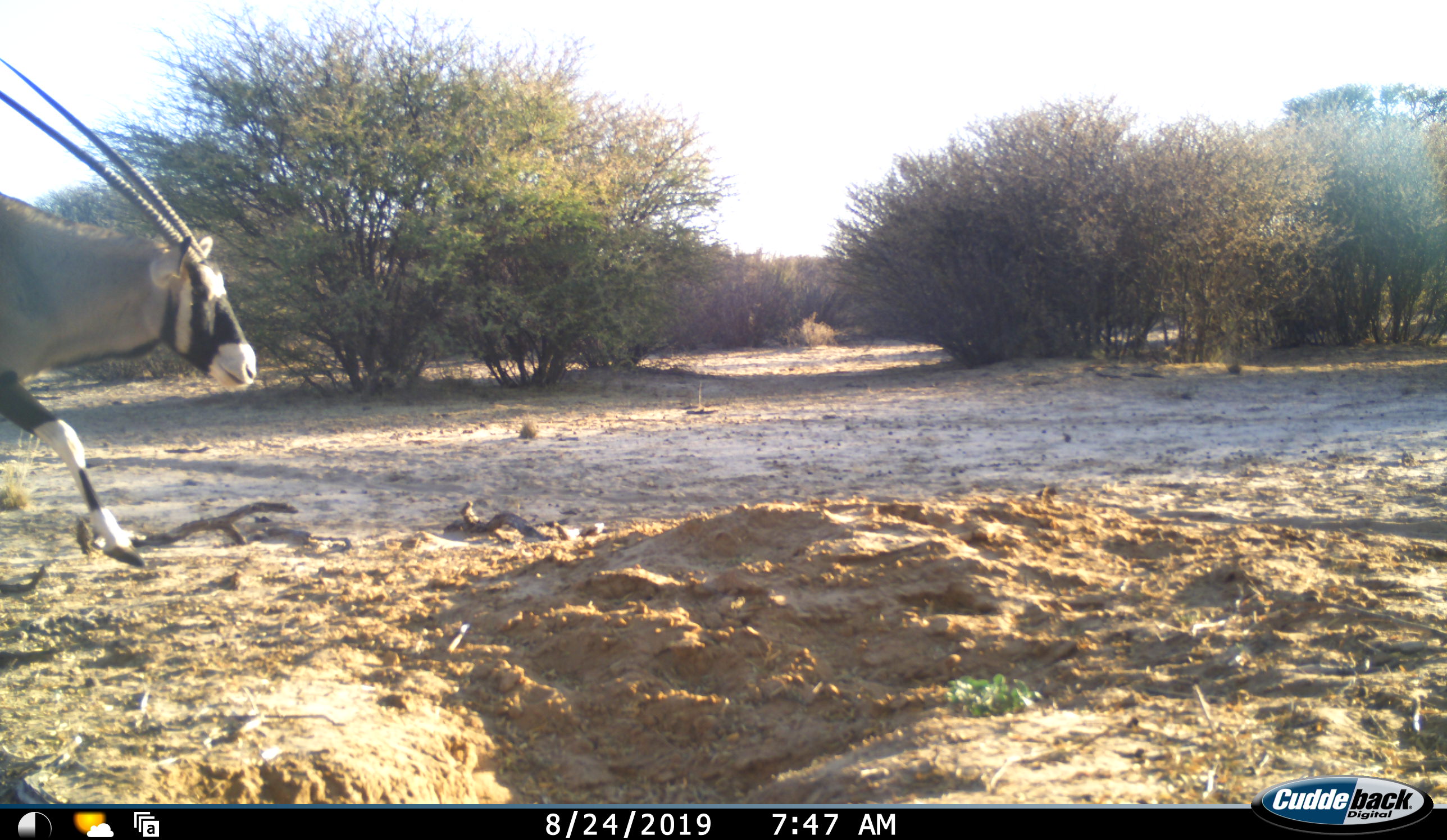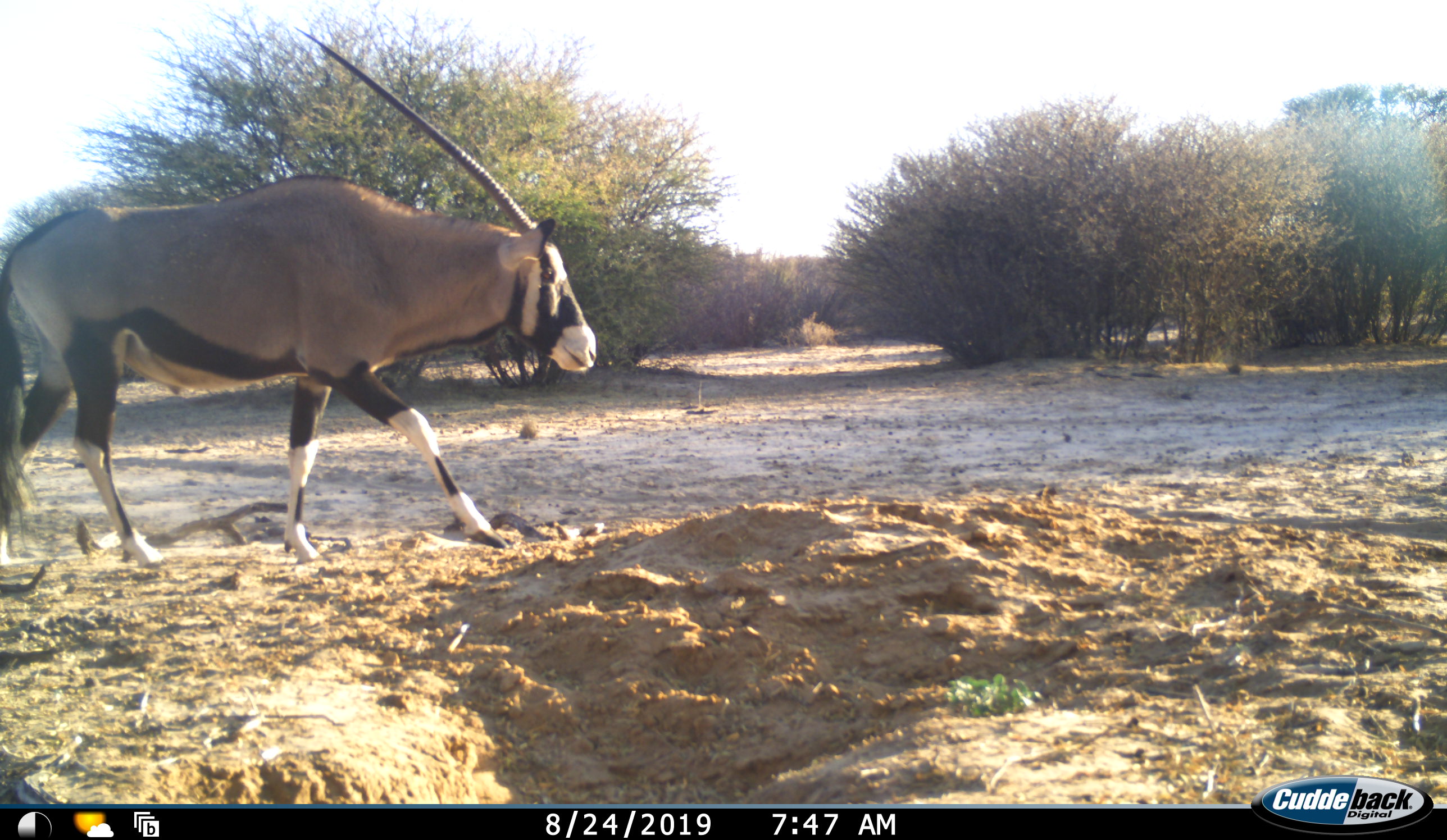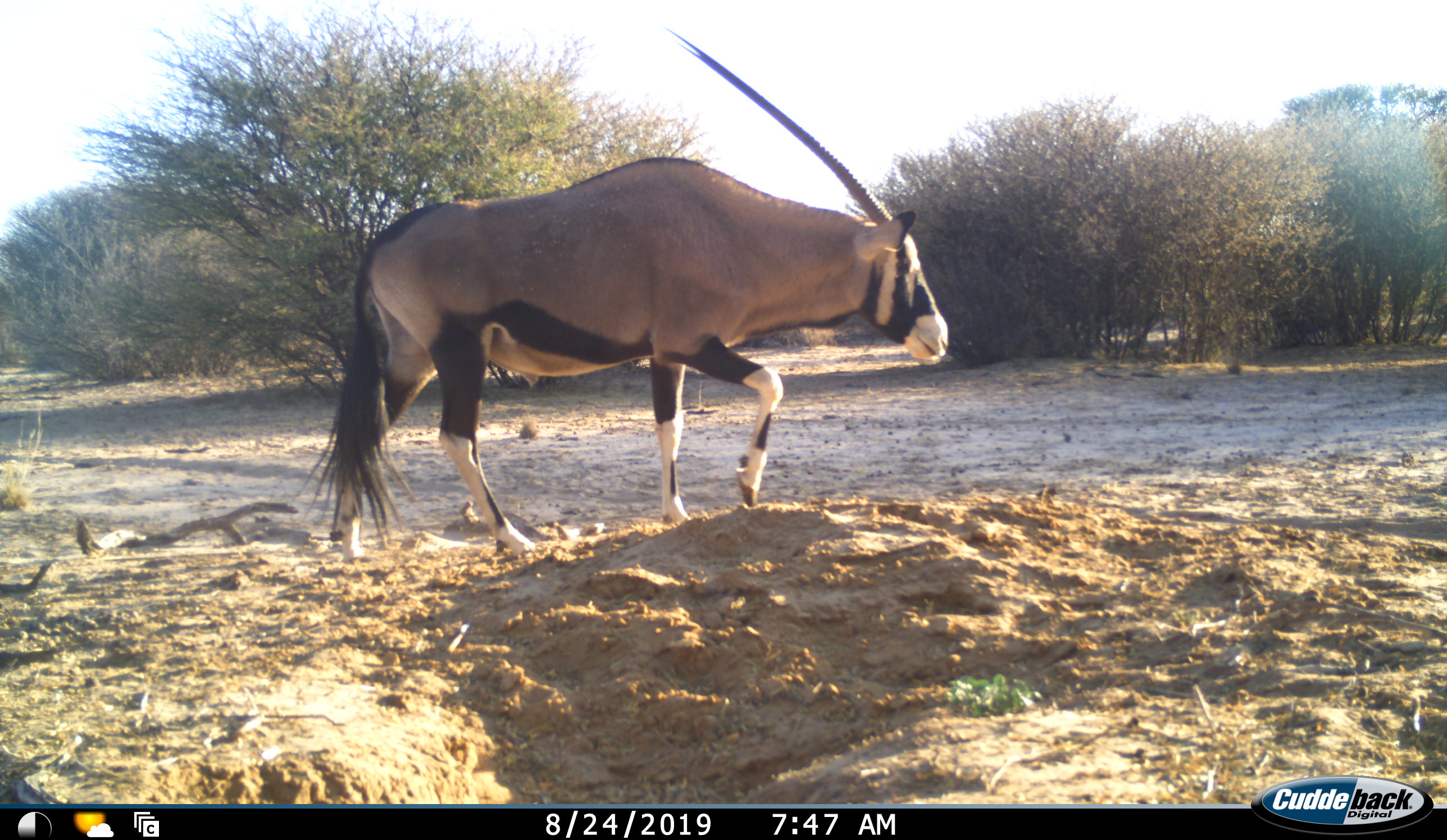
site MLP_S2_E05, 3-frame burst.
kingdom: Animalia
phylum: Chordata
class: Mammalia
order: Artiodactyla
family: Bovidae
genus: Oryx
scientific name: Oryx gazella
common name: gemsbok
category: oryx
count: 1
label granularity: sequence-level